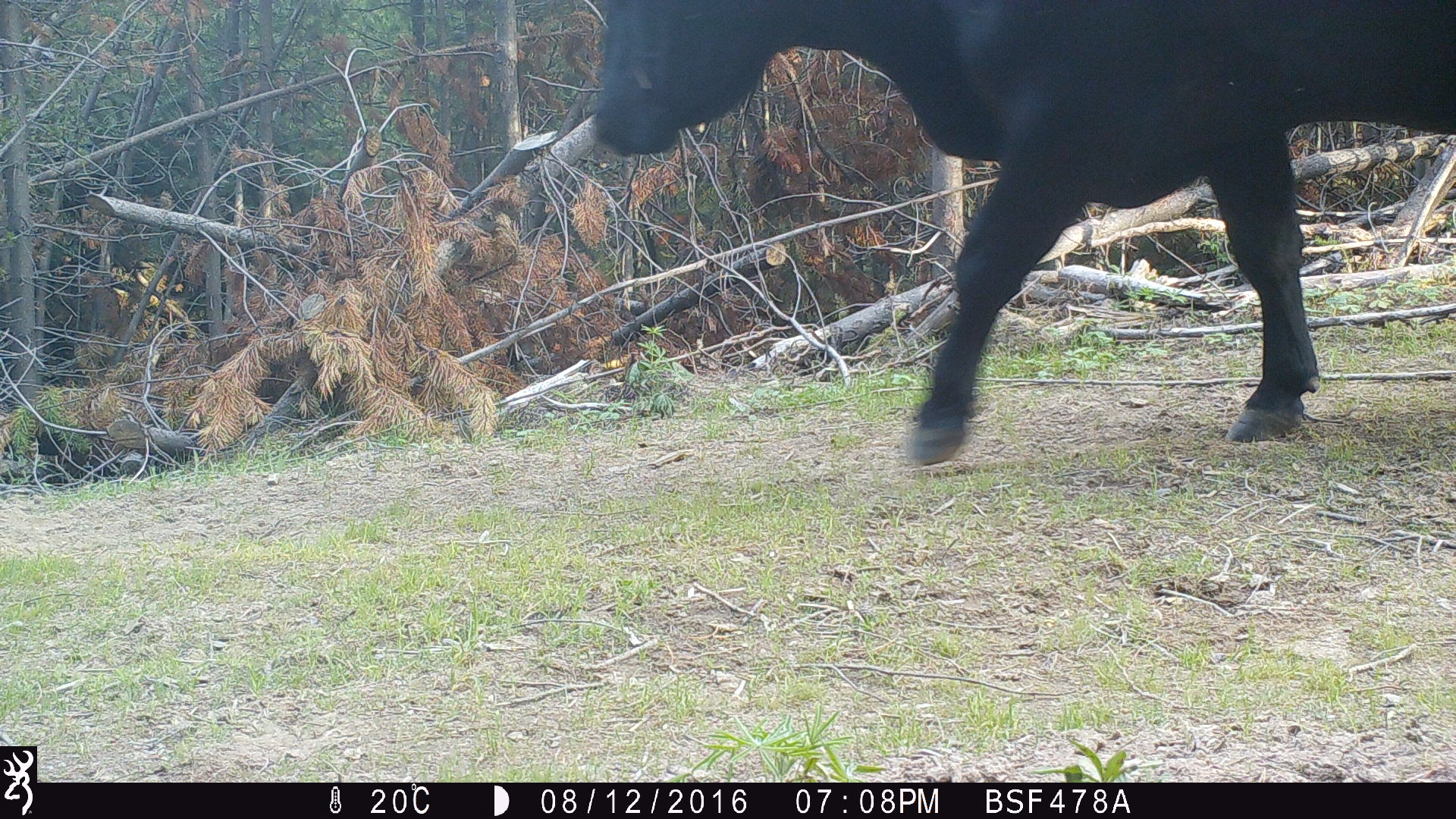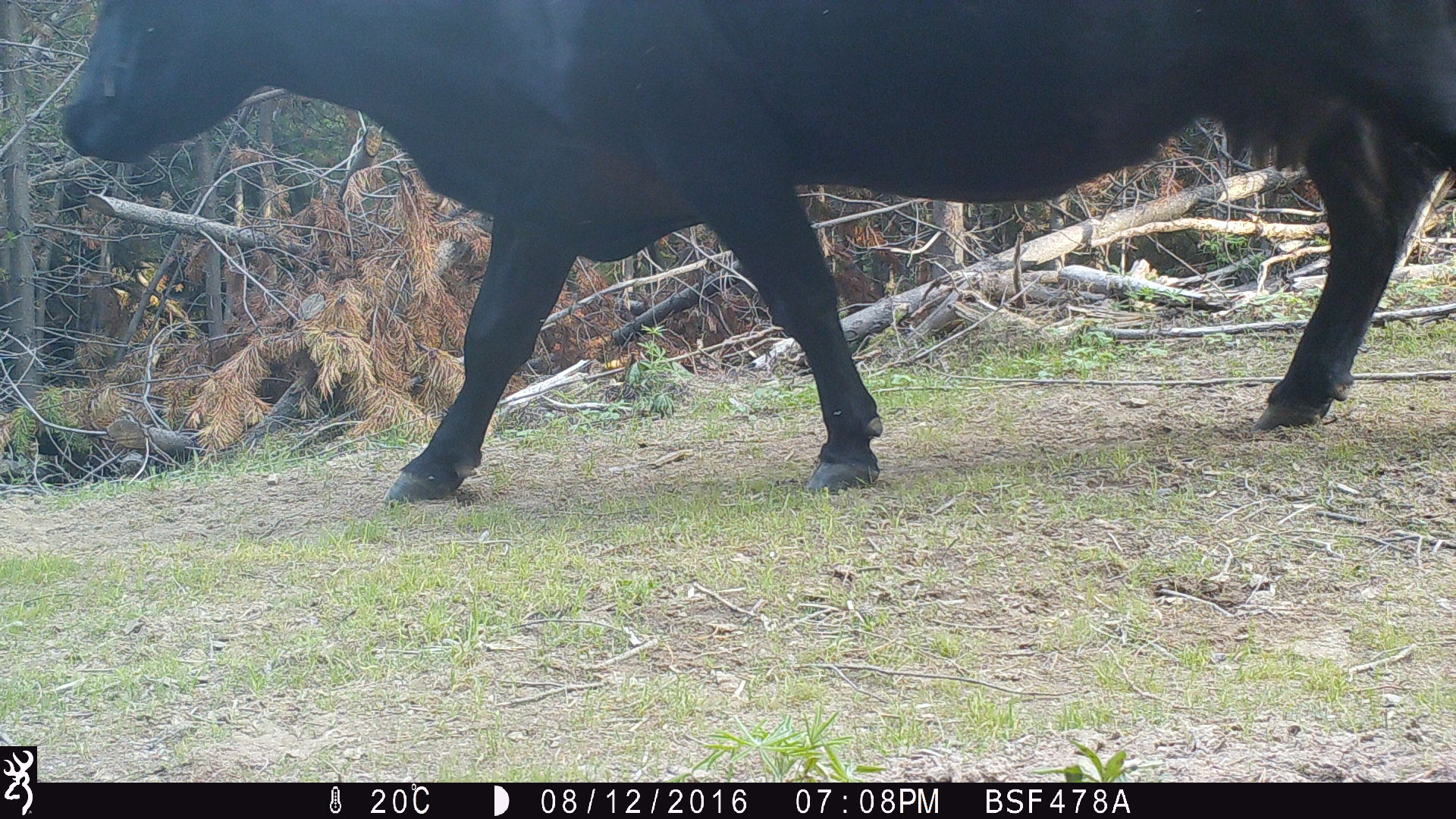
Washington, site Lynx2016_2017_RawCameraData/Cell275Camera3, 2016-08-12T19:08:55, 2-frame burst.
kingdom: Animalia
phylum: Chordata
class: Mammalia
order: Artiodactyla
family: Bovidae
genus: Bos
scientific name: Bos taurus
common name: domestic cattle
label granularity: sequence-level